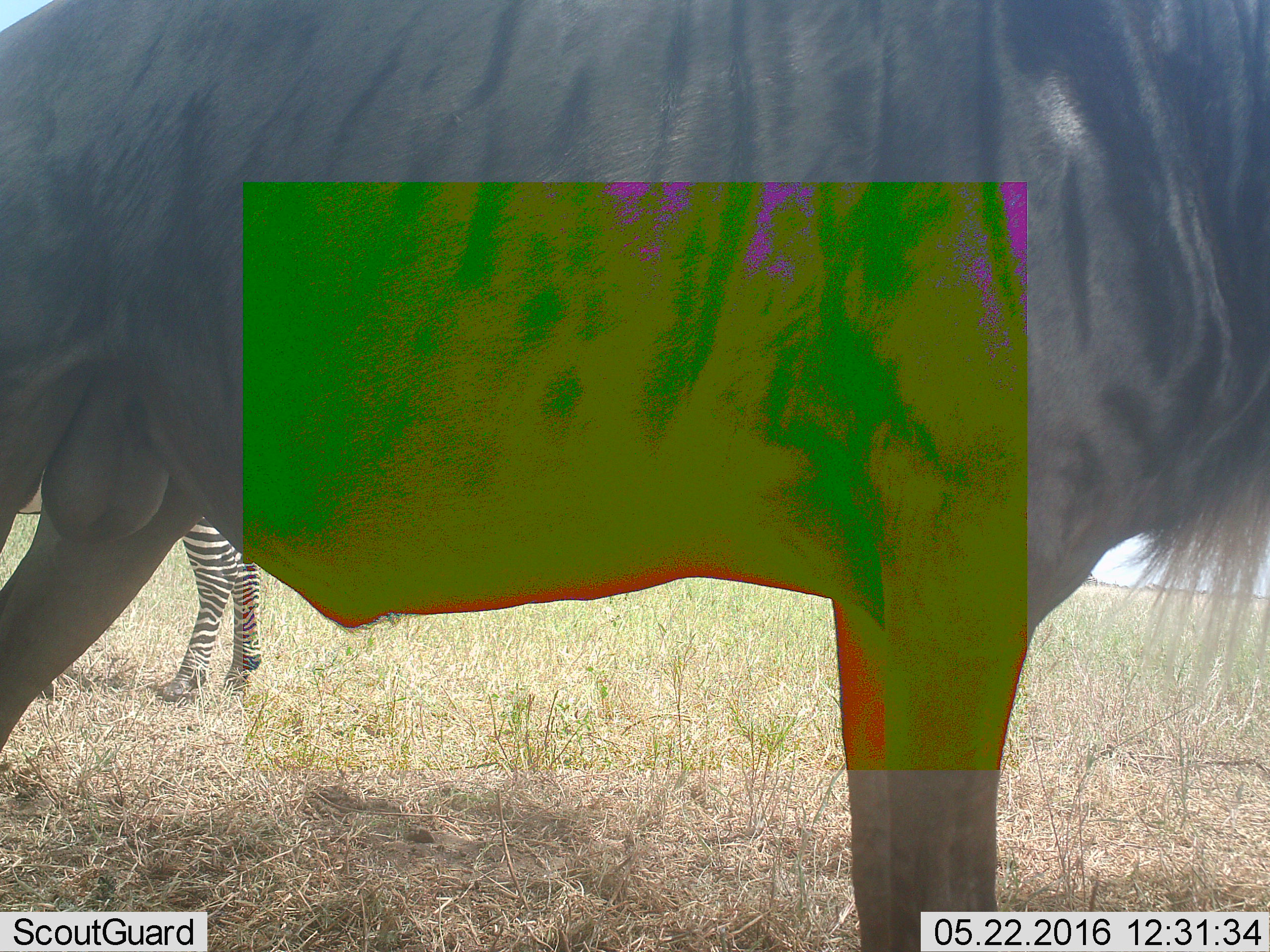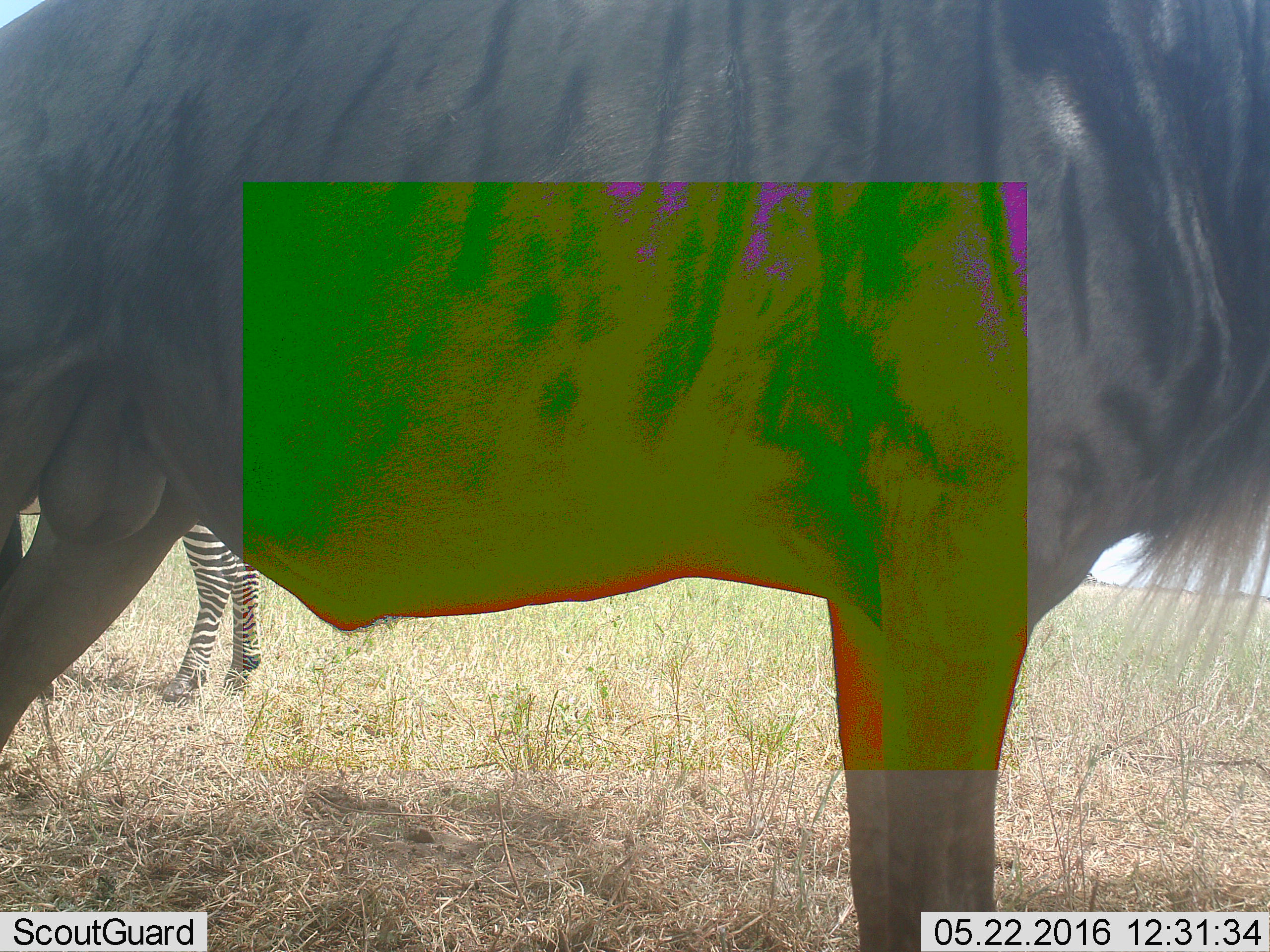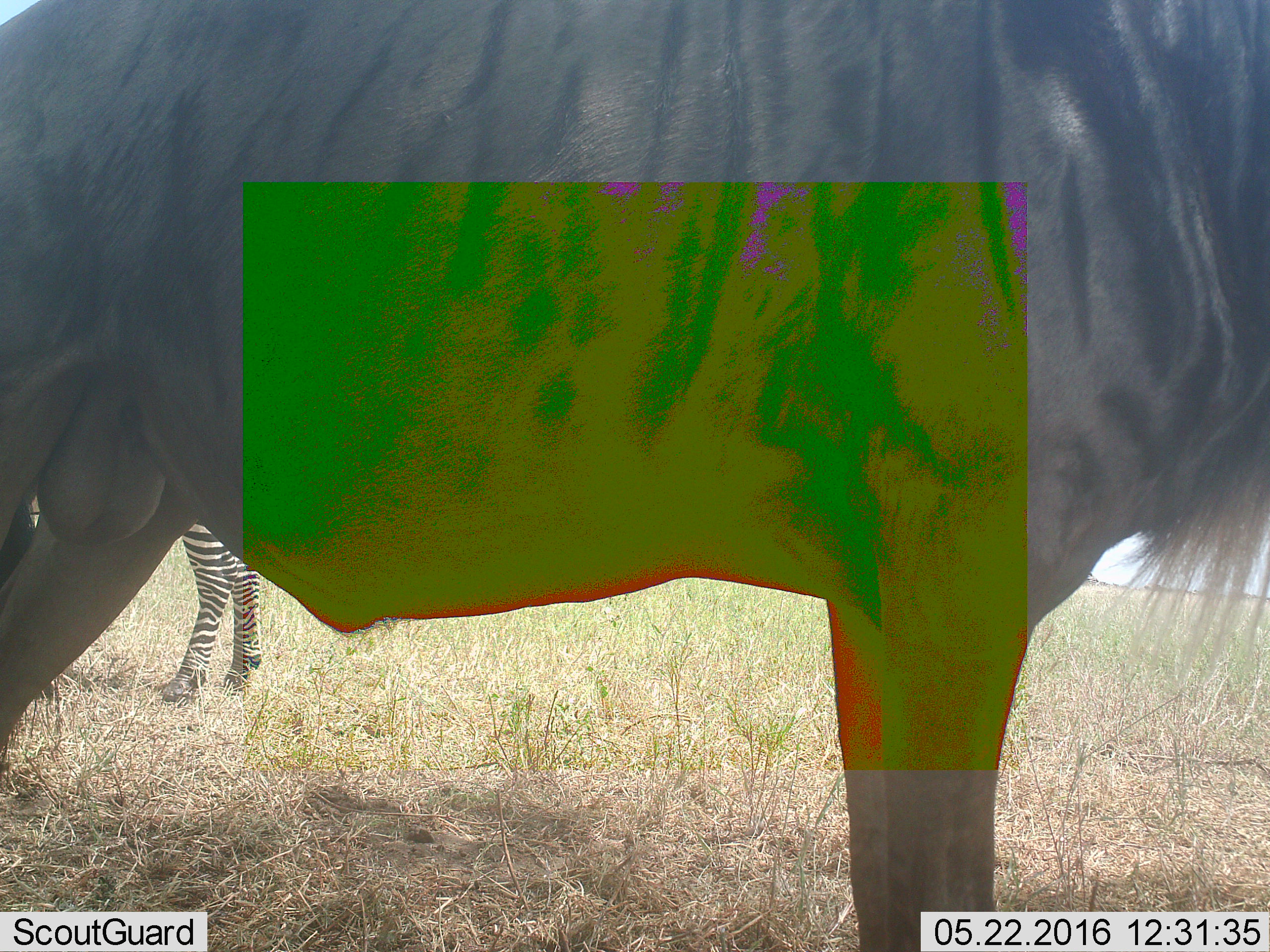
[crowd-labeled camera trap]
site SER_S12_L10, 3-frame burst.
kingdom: Animalia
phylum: Chordata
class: Mammalia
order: Artiodactyla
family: Bovidae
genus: Connochaetes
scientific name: Connochaetes taurinus taurinus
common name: blue wildebeest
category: wildebeestblue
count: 1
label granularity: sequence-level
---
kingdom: Animalia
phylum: Chordata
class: Mammalia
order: Perissodactyla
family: Equidae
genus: Equus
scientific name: Equus quagga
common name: plains zebra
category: zebraplains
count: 1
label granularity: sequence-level